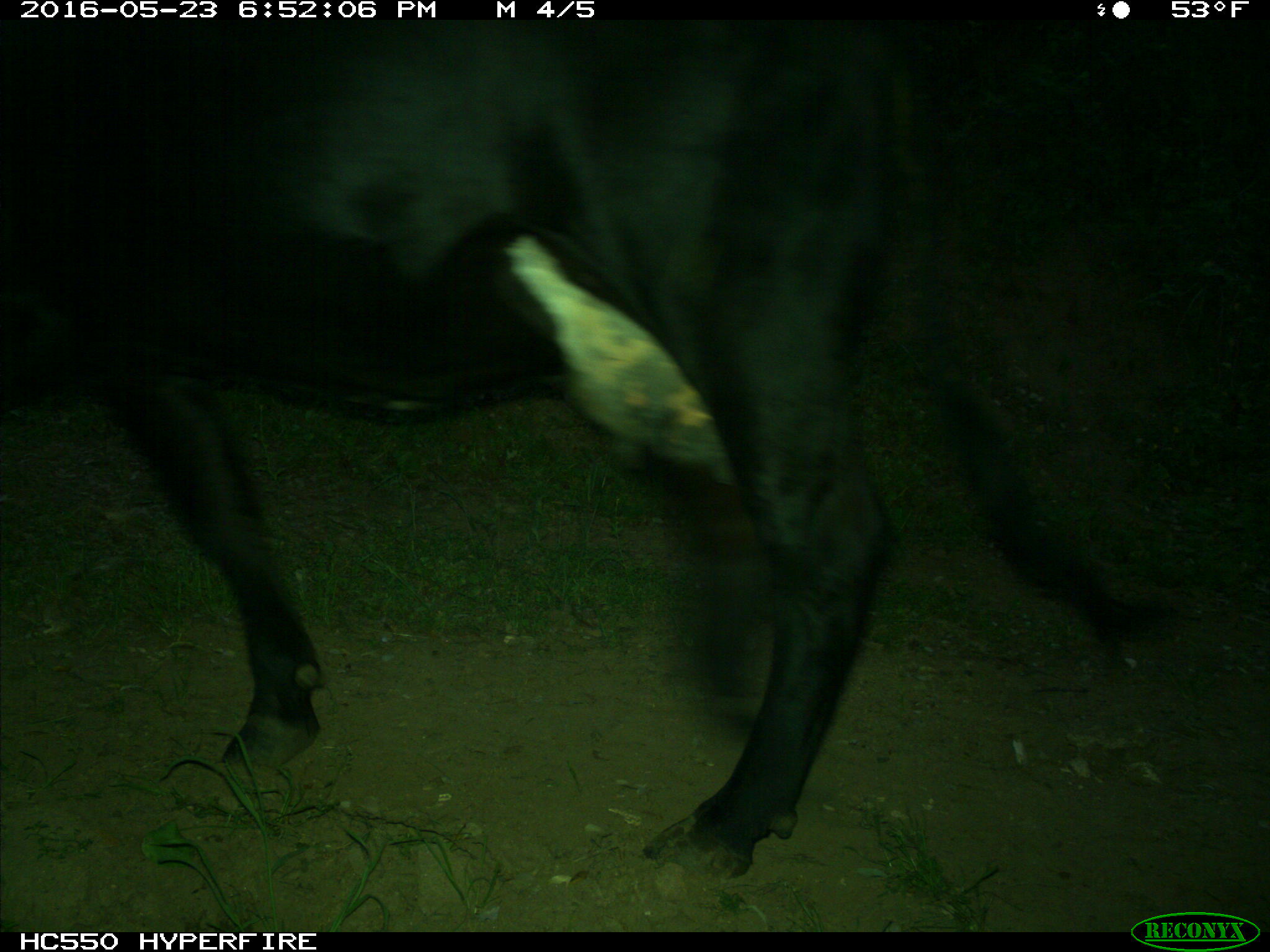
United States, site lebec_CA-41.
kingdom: Animalia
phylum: Chordata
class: Mammalia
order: Artiodactyla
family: Bovidae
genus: Bos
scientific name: Bos taurus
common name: domestic cow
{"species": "Bos taurus (domestic cow)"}